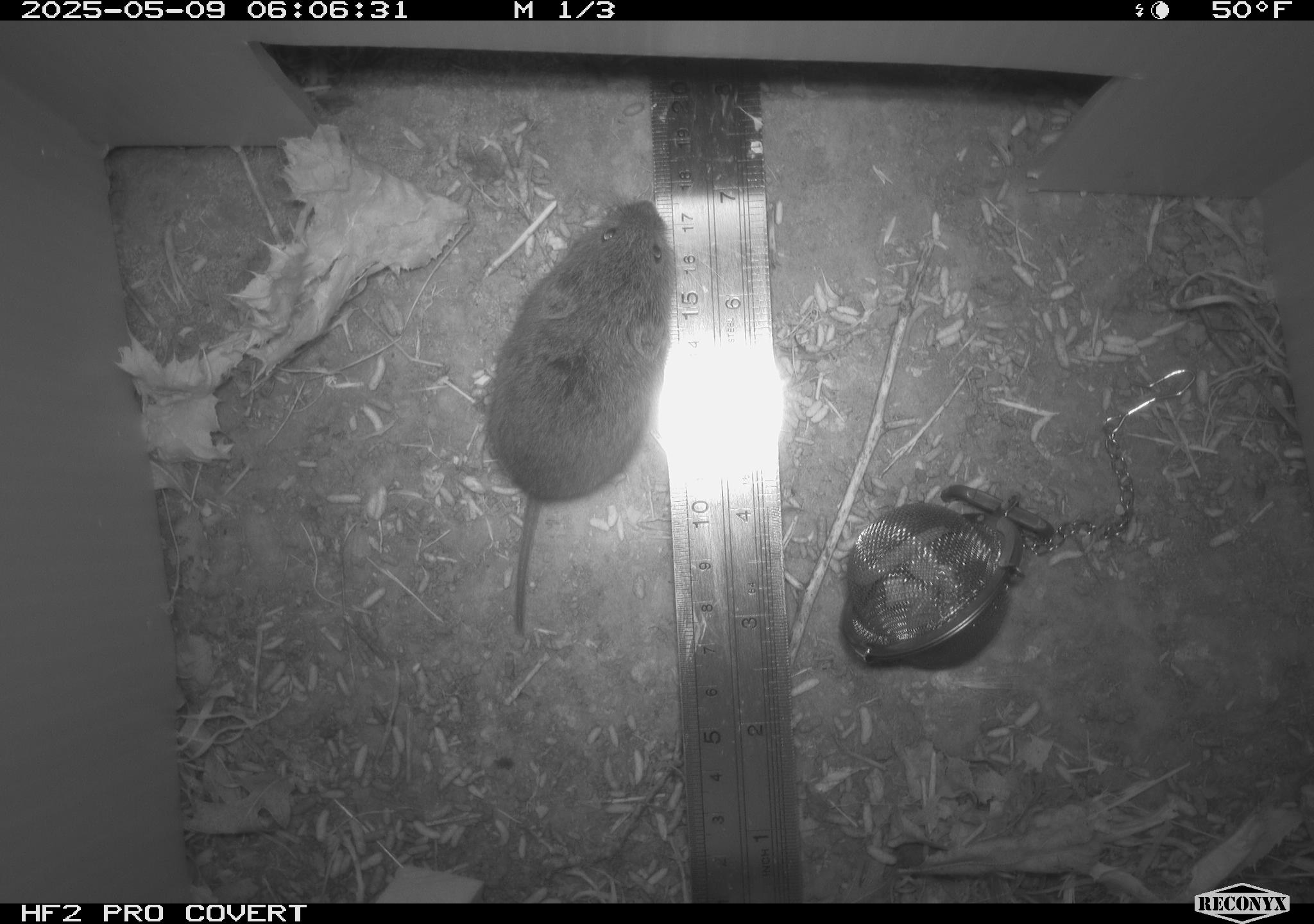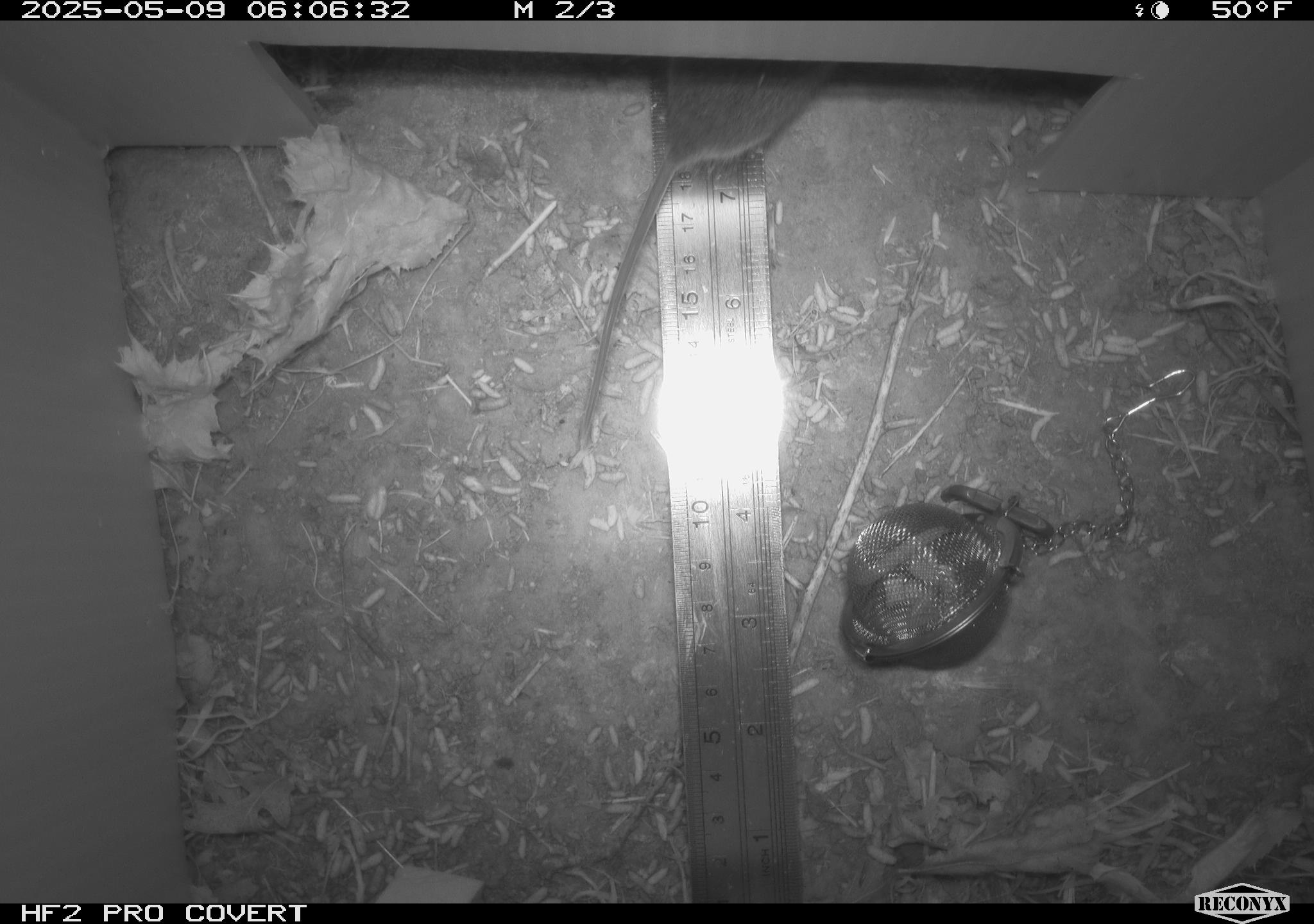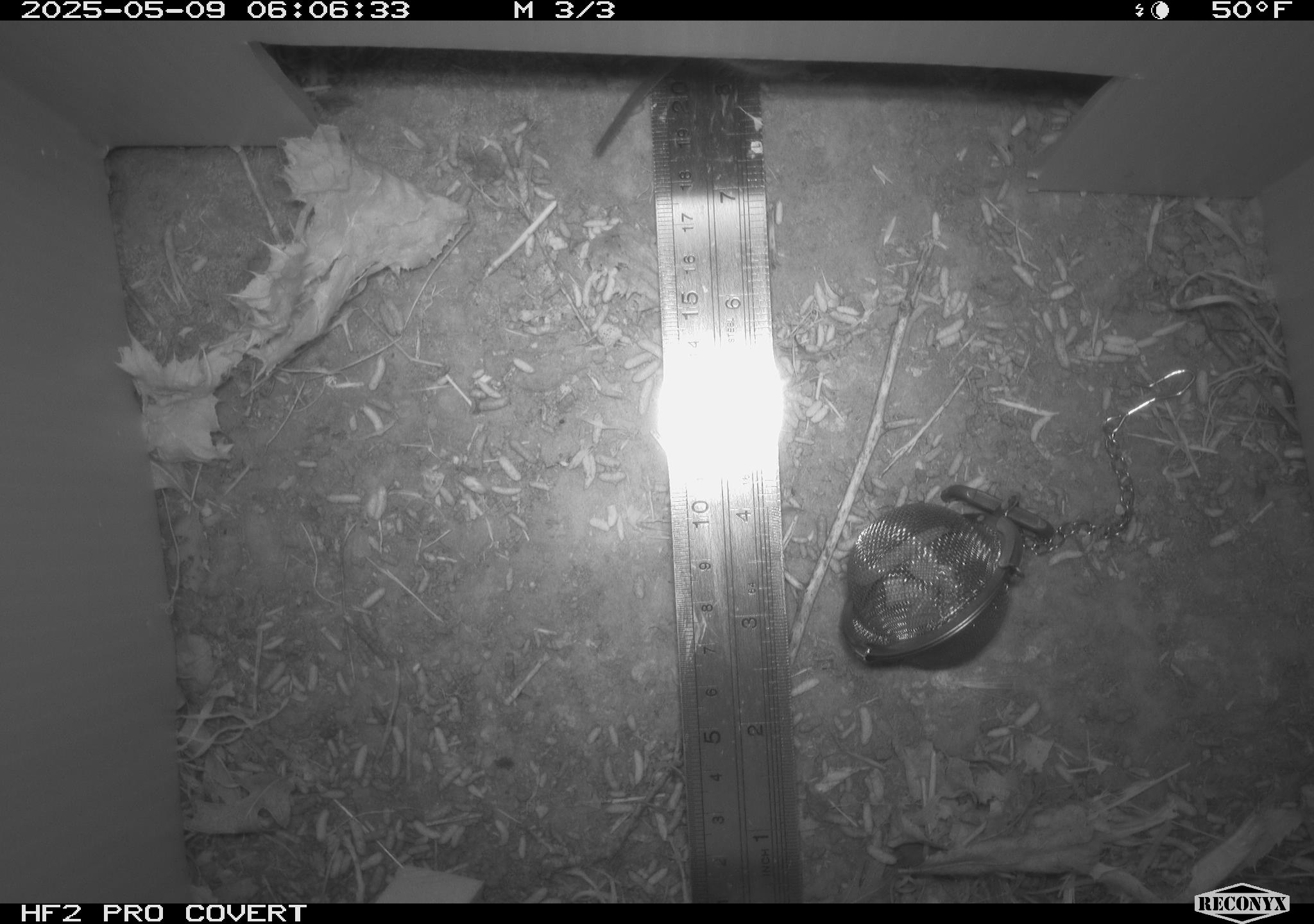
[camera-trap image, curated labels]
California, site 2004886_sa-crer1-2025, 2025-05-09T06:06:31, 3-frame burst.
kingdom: Animalia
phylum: Chordata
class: Mammalia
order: Rodentia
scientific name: Rodentia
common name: rodent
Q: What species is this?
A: Rodent (Rodentia).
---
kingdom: Animalia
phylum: Chordata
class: Mammalia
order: Rodentia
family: Cricetidae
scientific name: Arvicolinae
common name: voles, lemmings, and muskrats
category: arvicolinae subfamily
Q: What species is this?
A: Arvicolinae subfamily (voles, lemmings, and muskrats) (Arvicolinae).